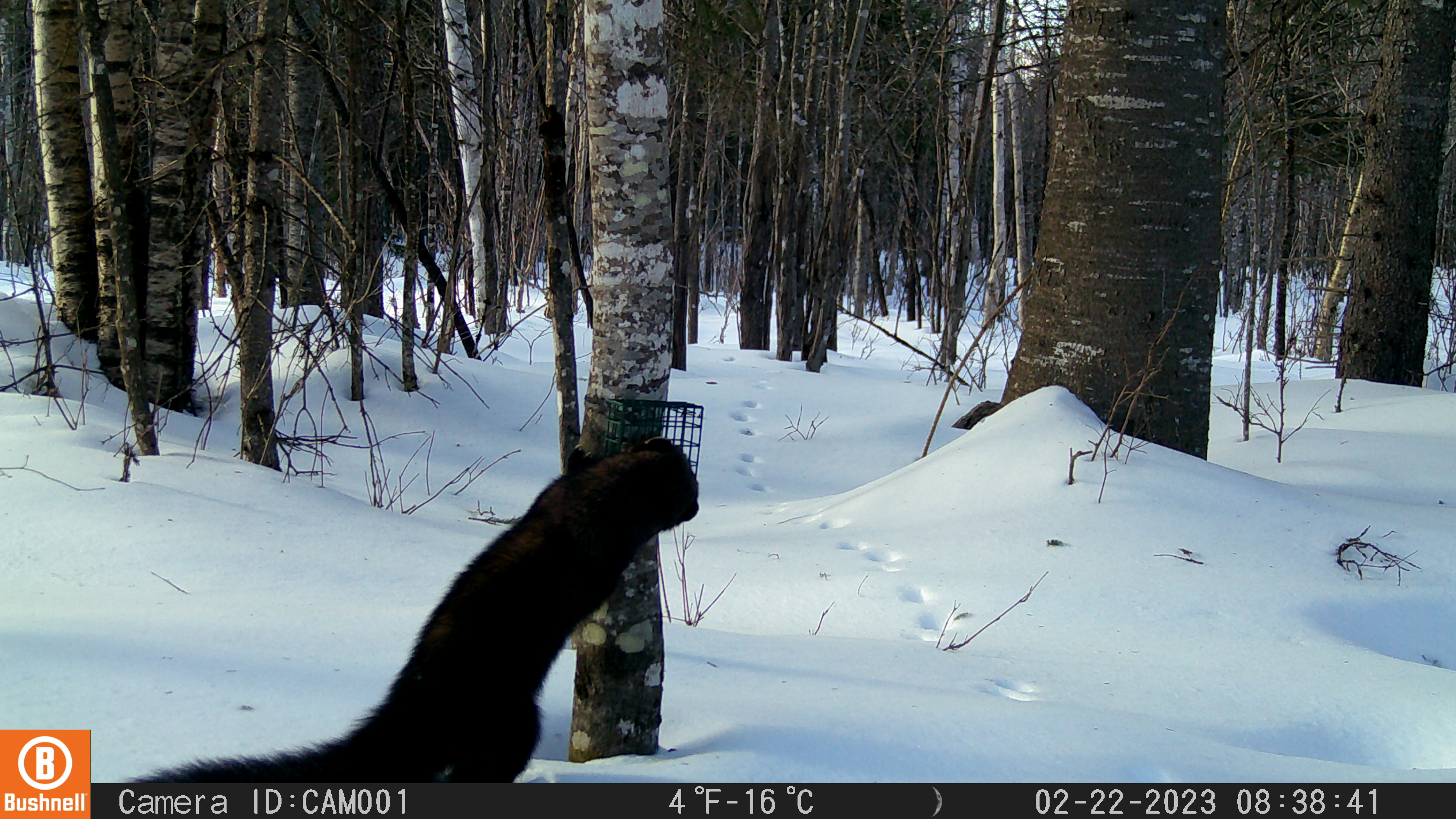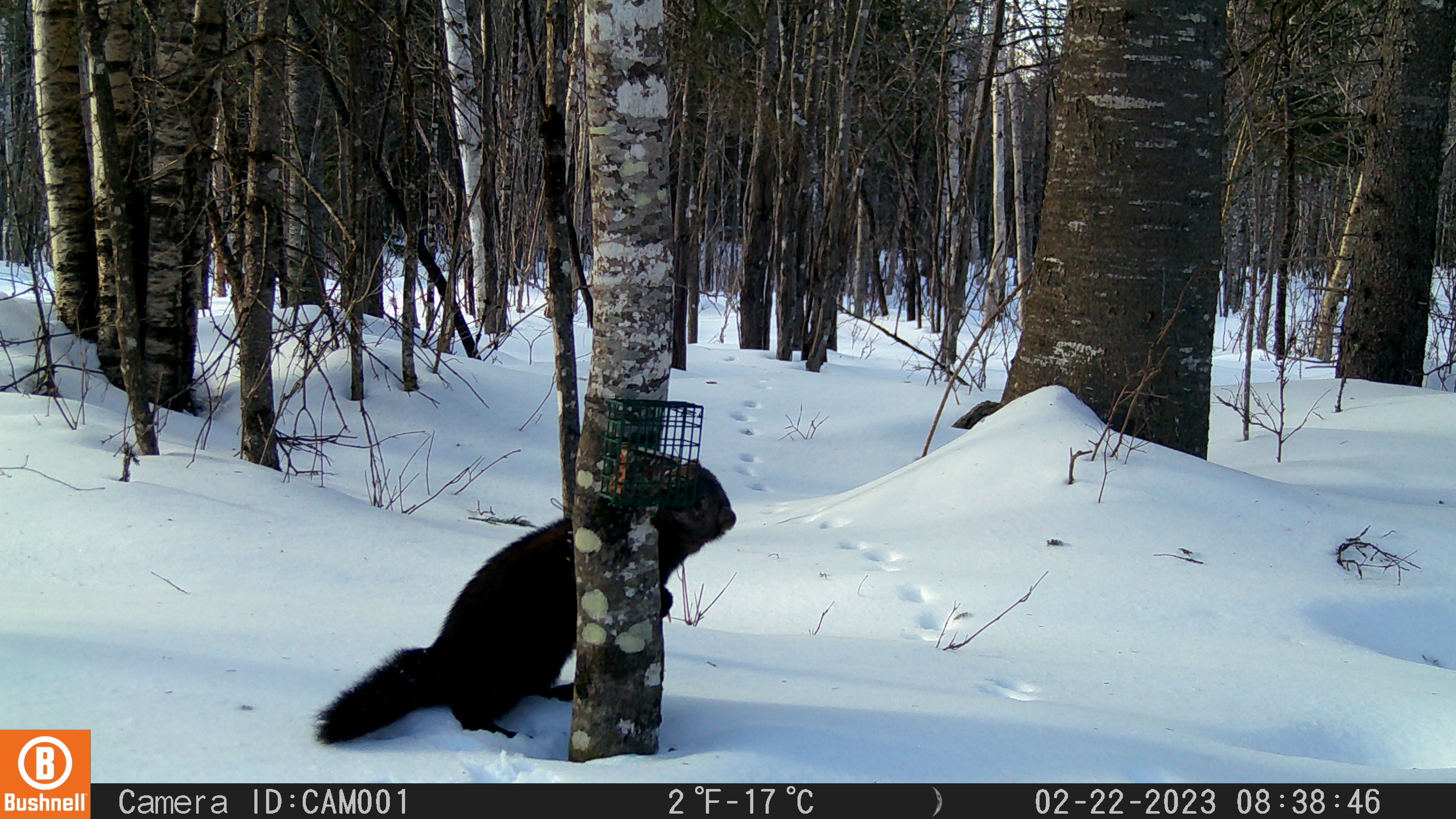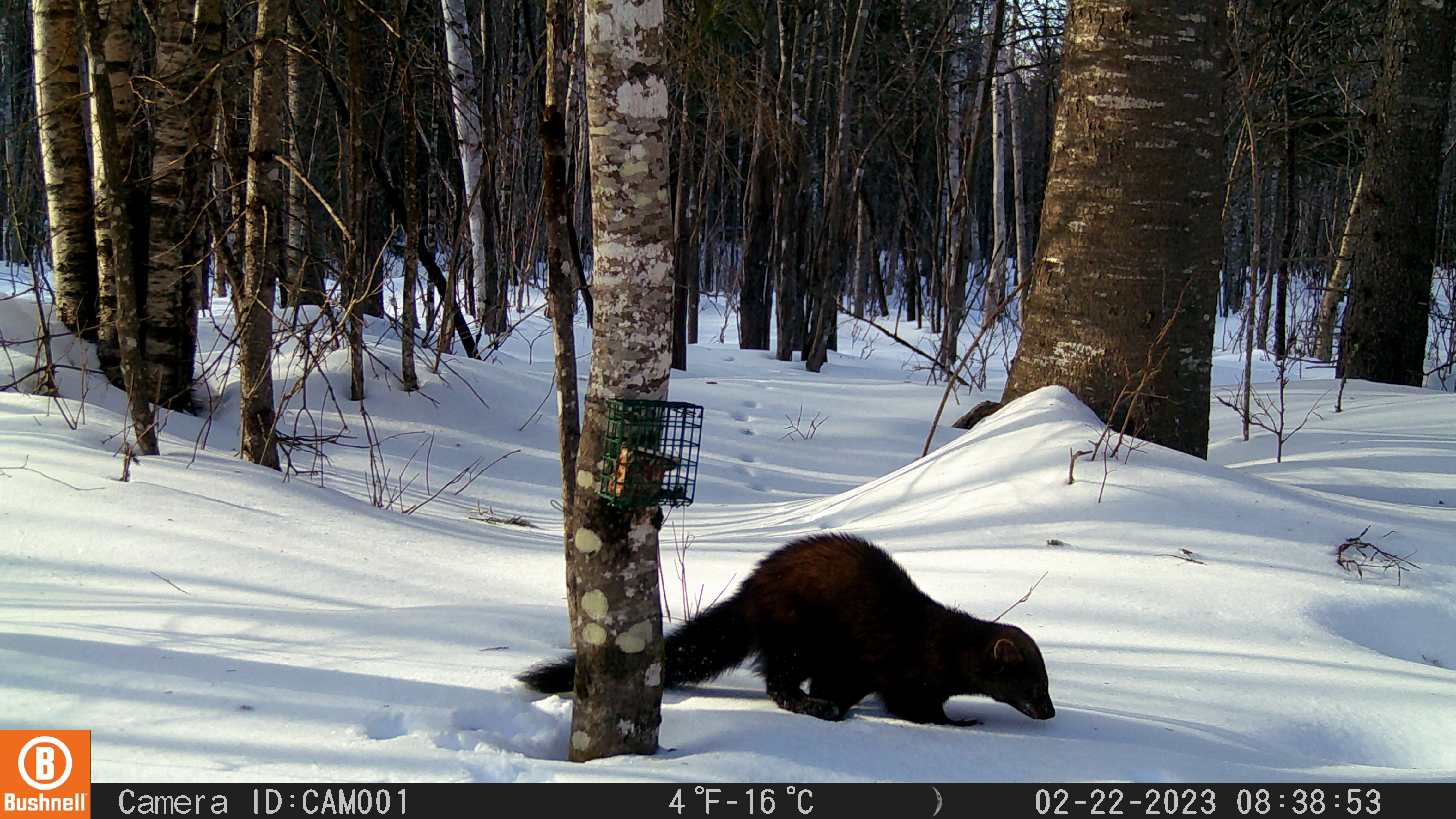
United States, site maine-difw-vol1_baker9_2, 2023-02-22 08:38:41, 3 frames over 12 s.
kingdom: Animalia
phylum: Chordata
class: Mammalia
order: Carnivora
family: Mustelidae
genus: Pekania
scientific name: Pekania pennanti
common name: fisher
Fisher (Pekania pennanti).